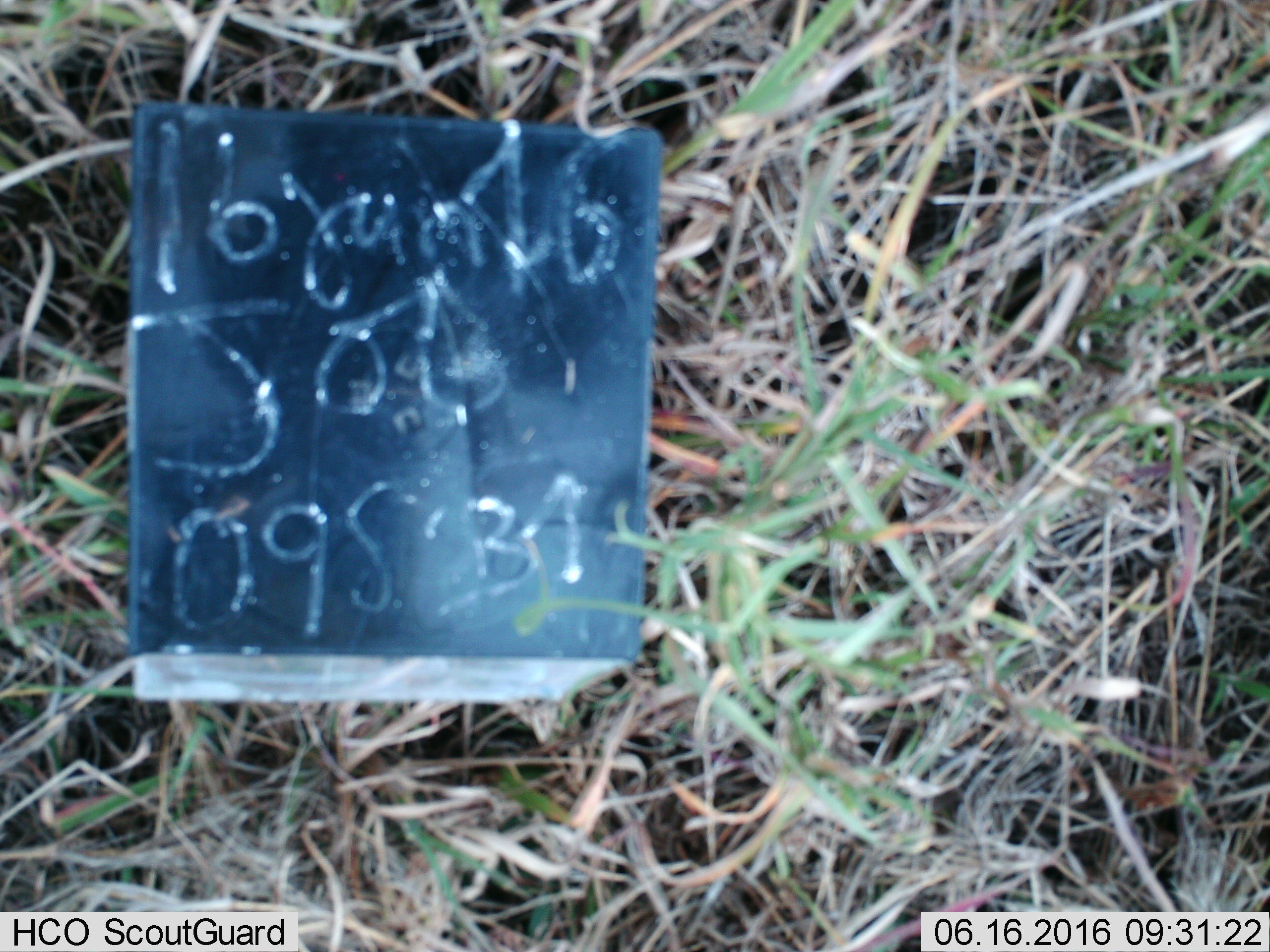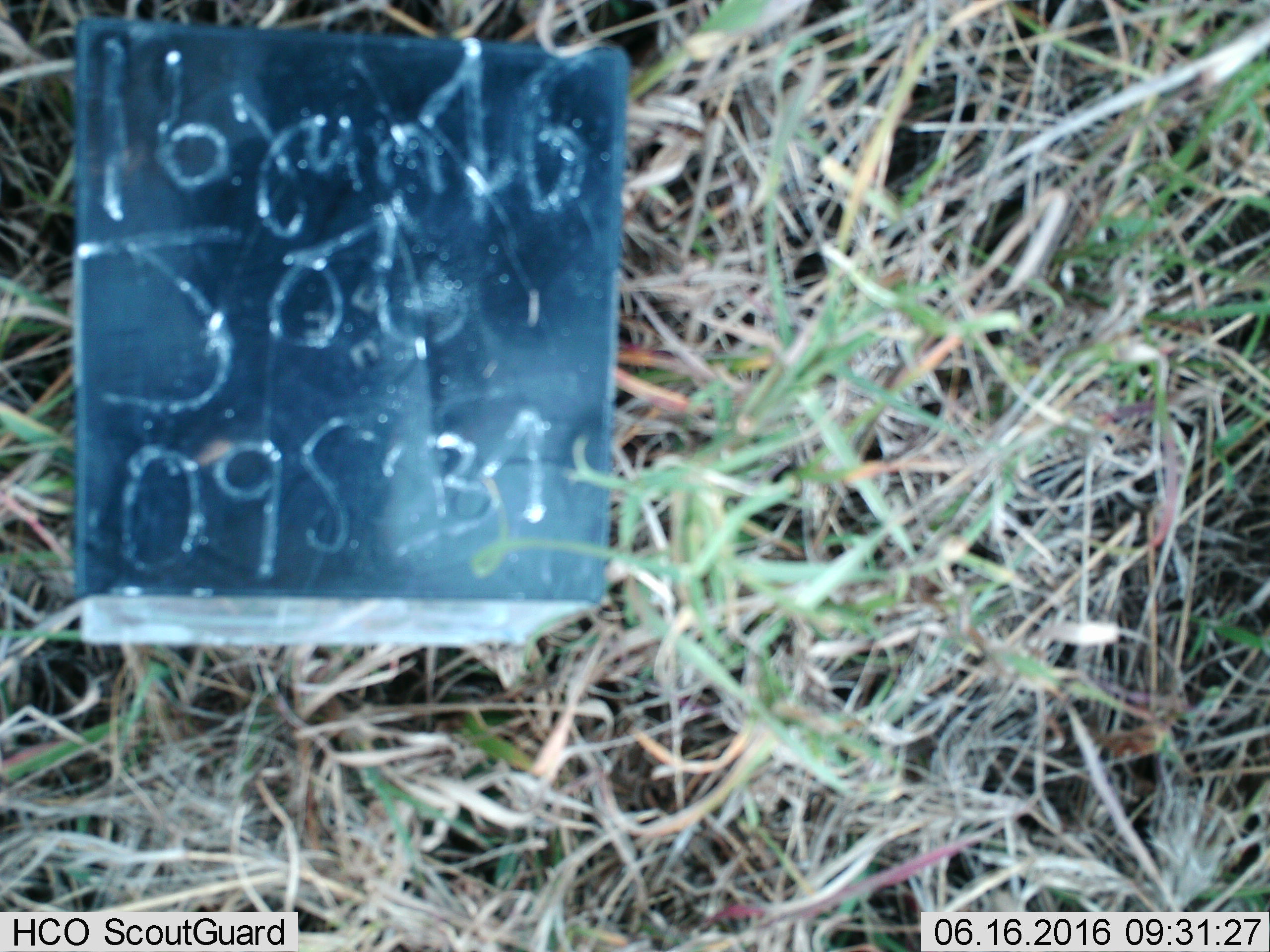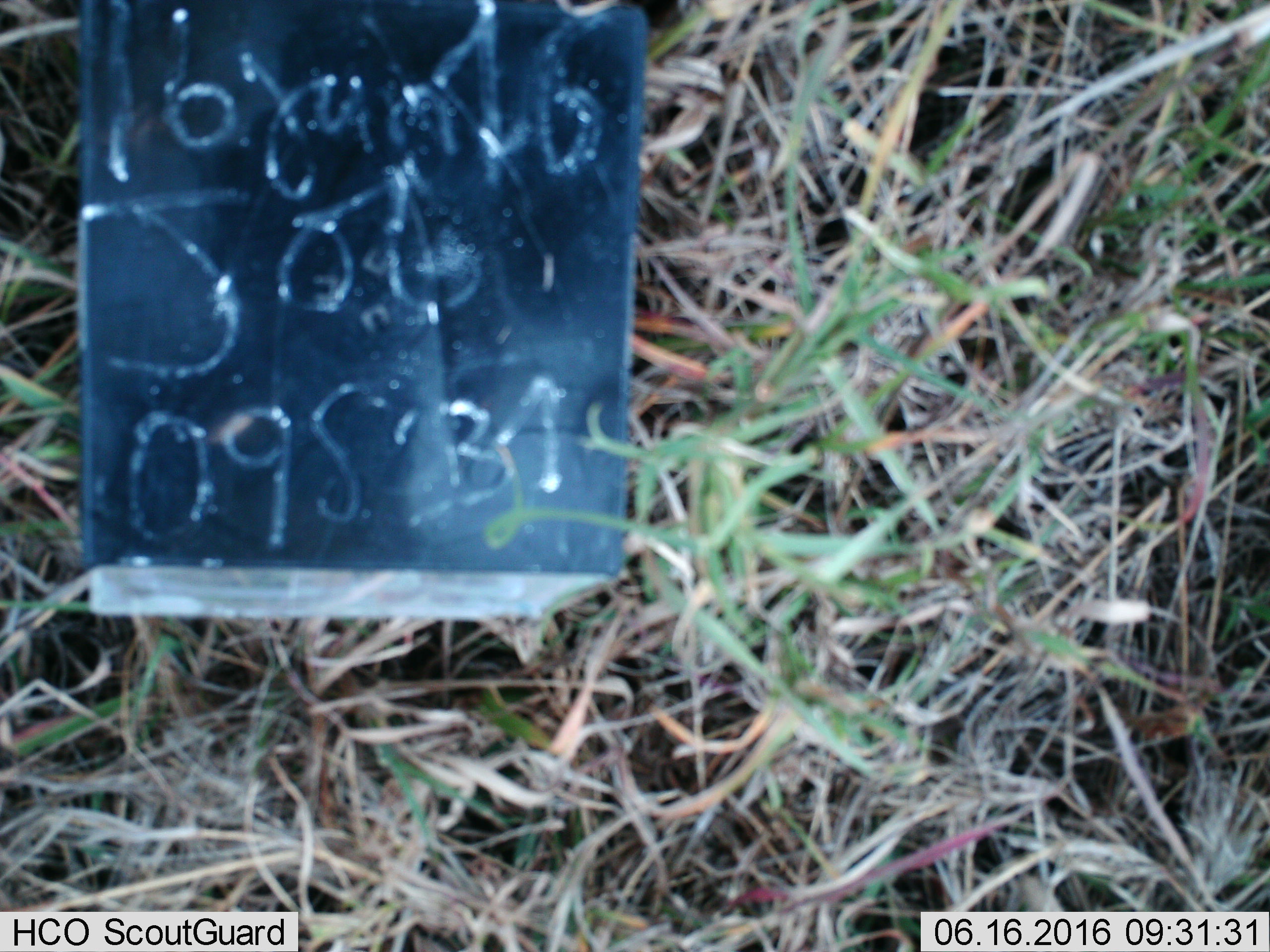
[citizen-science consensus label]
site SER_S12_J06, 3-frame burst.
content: unidentified animal